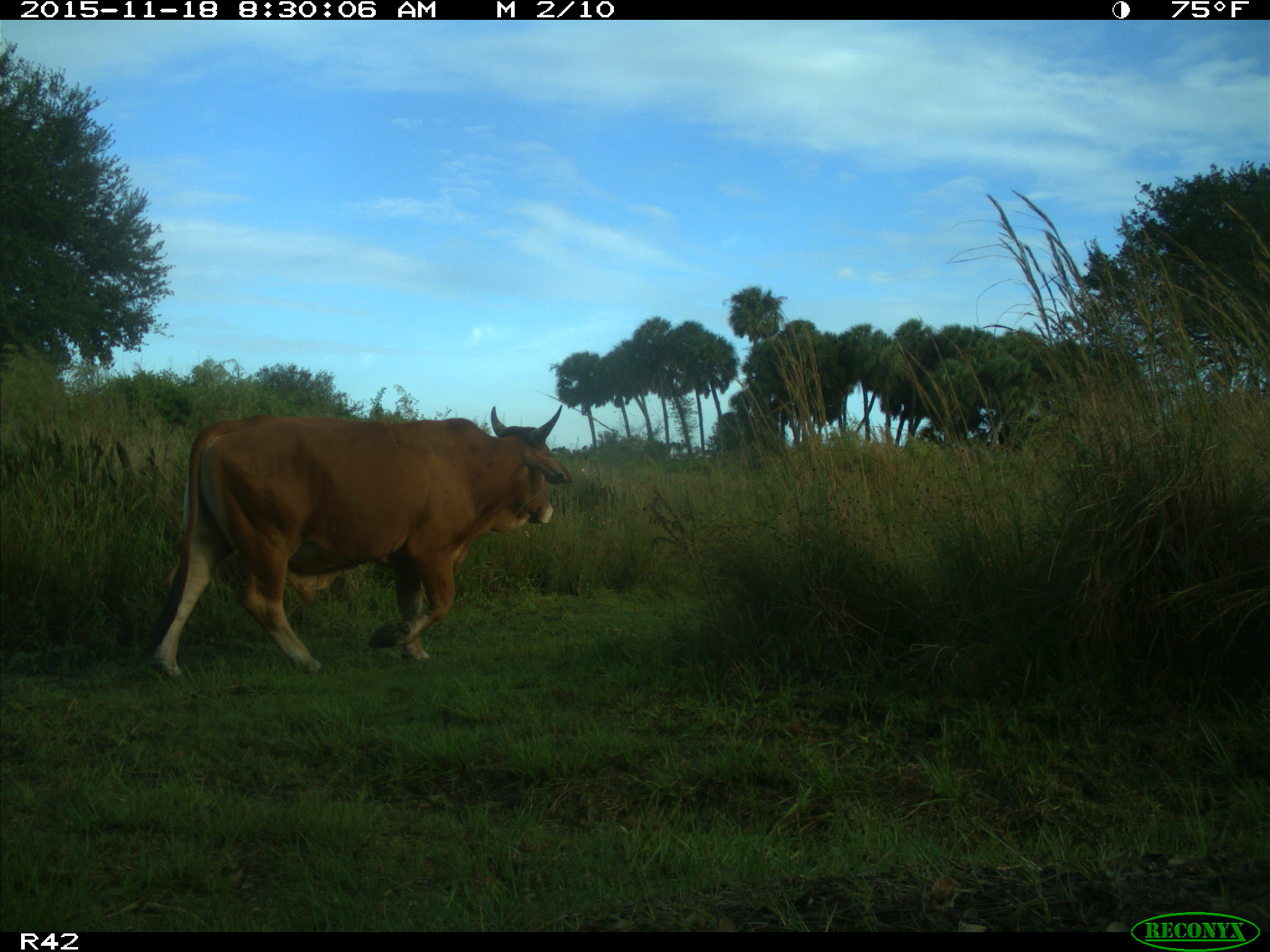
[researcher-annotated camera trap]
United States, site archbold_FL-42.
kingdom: Animalia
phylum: Chordata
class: Mammalia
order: Artiodactyla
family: Bovidae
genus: Bos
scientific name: Bos taurus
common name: domestic cow